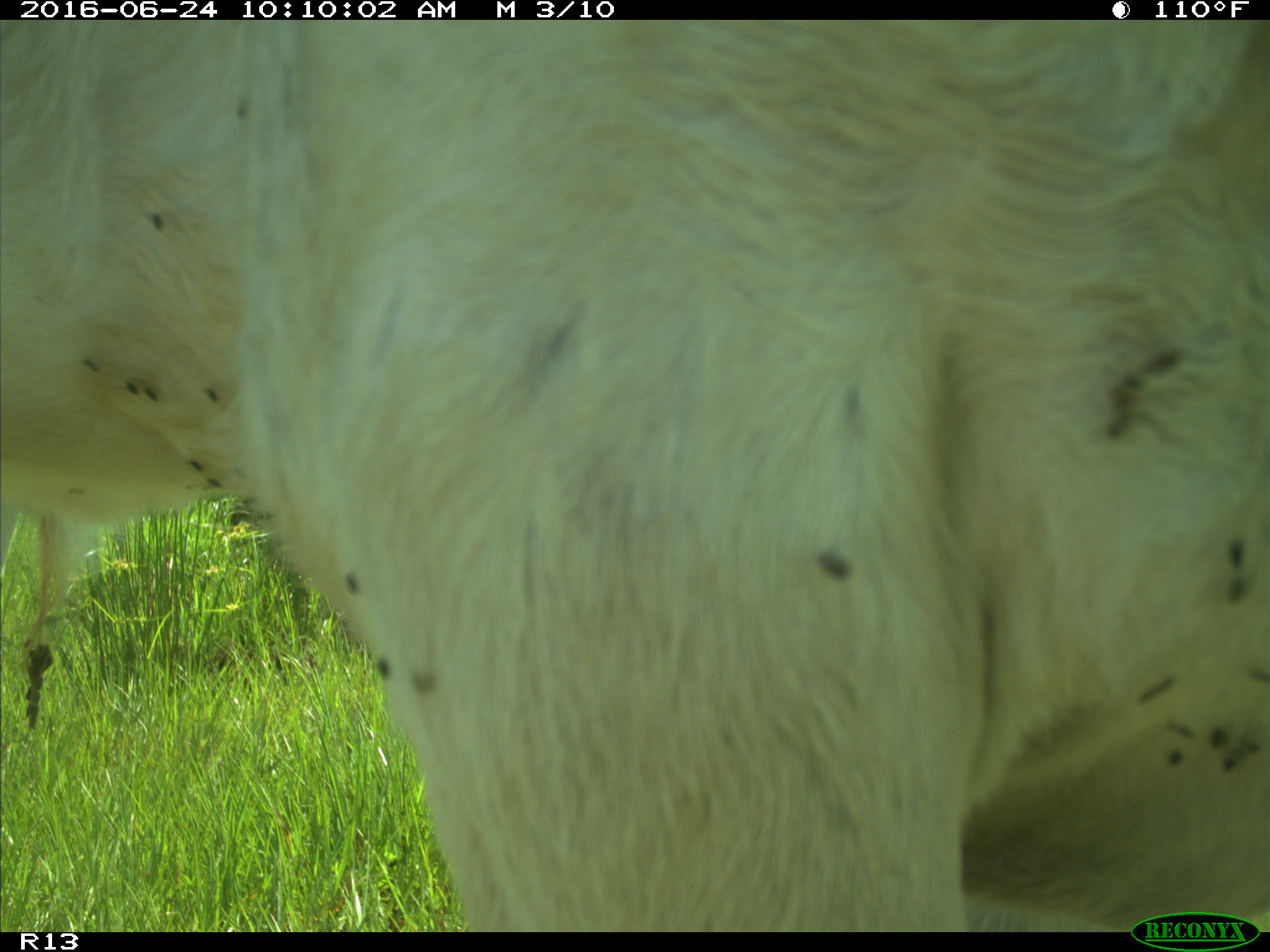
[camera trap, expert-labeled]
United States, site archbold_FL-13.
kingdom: Animalia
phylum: Chordata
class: Mammalia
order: Artiodactyla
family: Bovidae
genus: Bos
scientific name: Bos taurus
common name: domestic cow